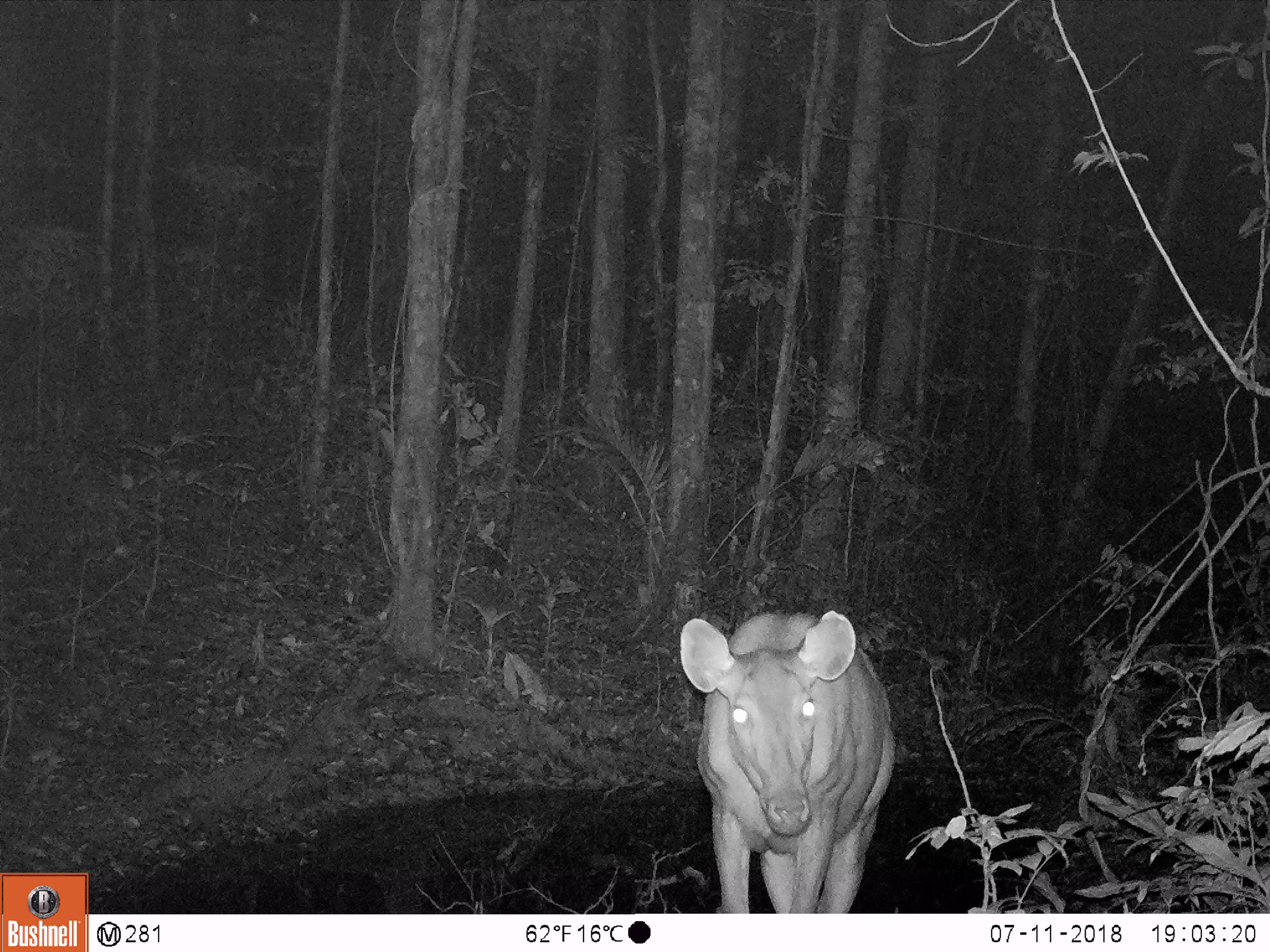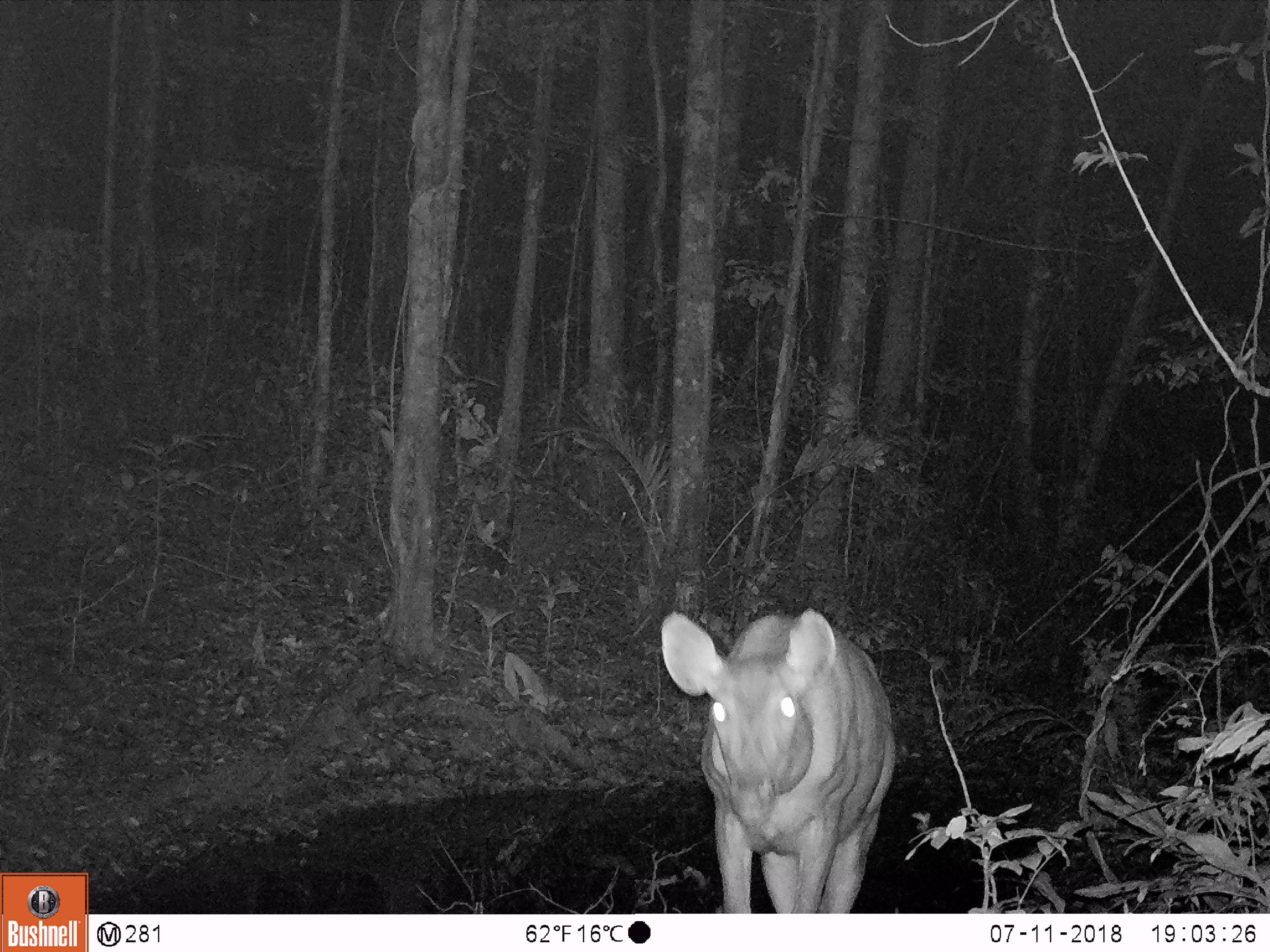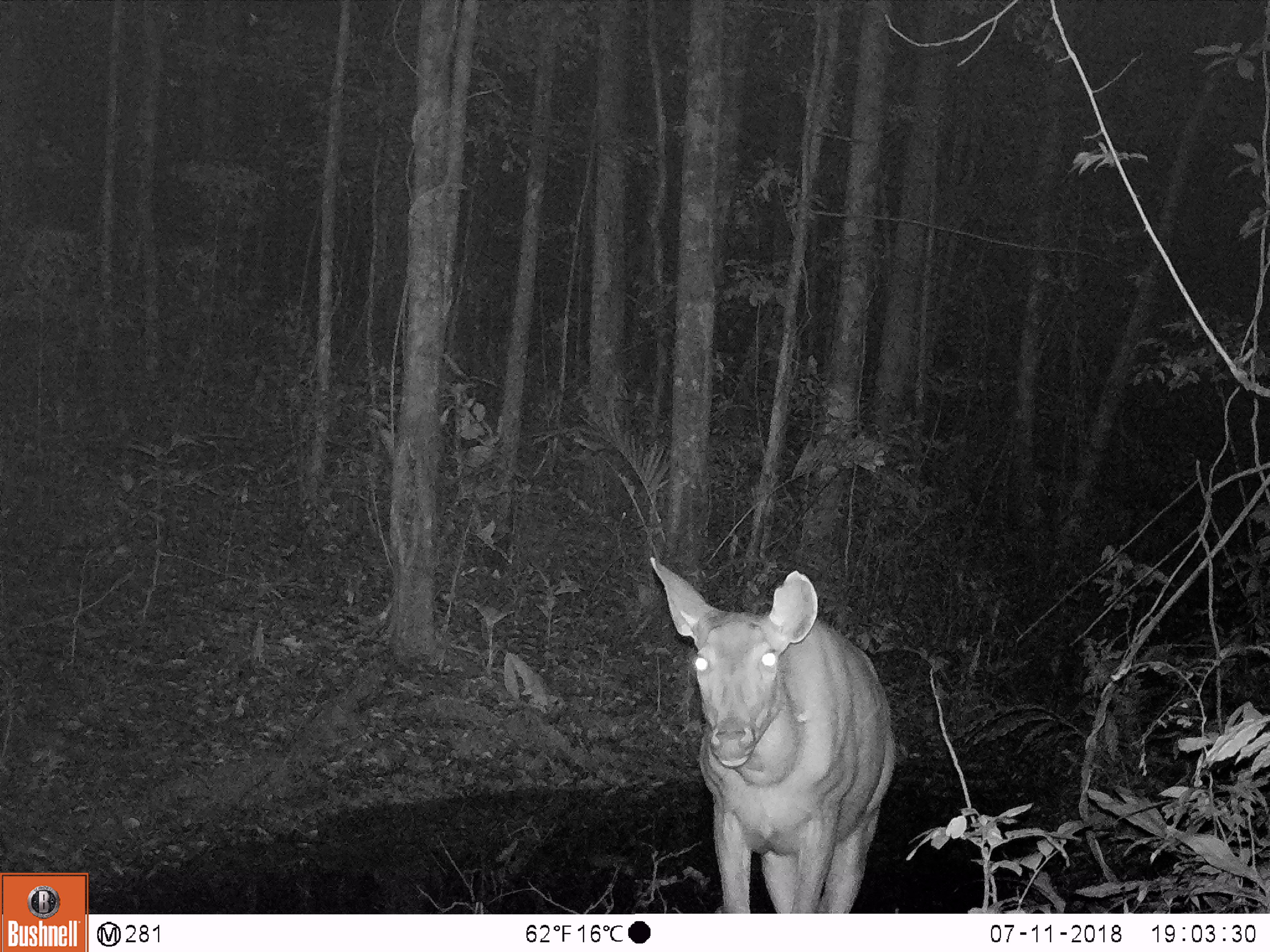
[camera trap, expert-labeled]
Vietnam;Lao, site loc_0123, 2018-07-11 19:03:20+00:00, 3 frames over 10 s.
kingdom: Animalia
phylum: Chordata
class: Mammalia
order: Artiodactyla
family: Cervidae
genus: Rusa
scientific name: Rusa unicolor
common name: sambar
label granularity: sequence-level